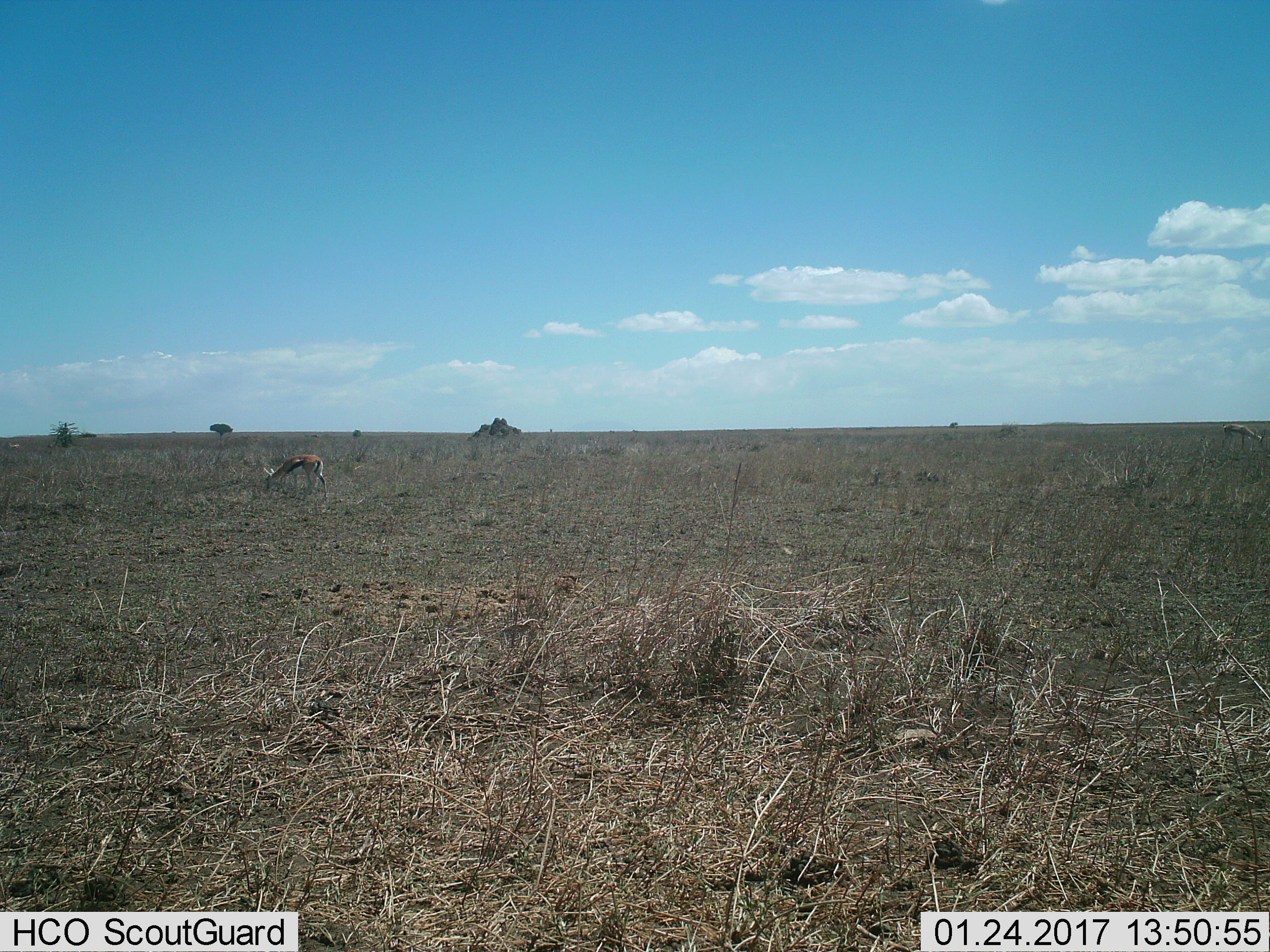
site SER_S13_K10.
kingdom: Animalia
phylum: Chordata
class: Mammalia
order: Artiodactyla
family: Bovidae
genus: Eudorcas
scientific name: Eudorcas thomsonii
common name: thomson's gazelle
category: gazellethomsons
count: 1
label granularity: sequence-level